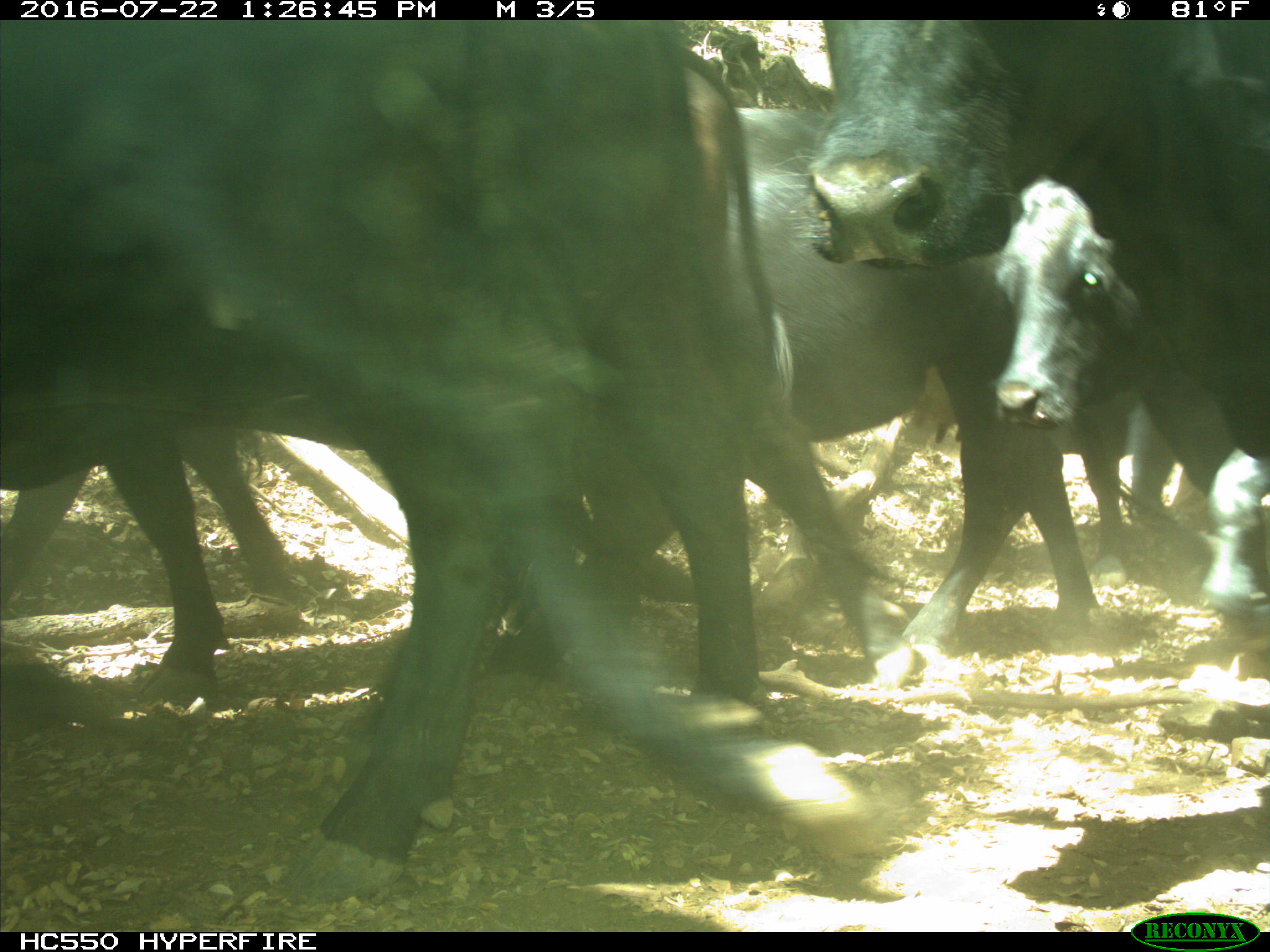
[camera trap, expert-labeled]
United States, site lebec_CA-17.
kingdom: Animalia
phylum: Chordata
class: Mammalia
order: Artiodactyla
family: Bovidae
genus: Bos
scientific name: Bos taurus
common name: domestic cow